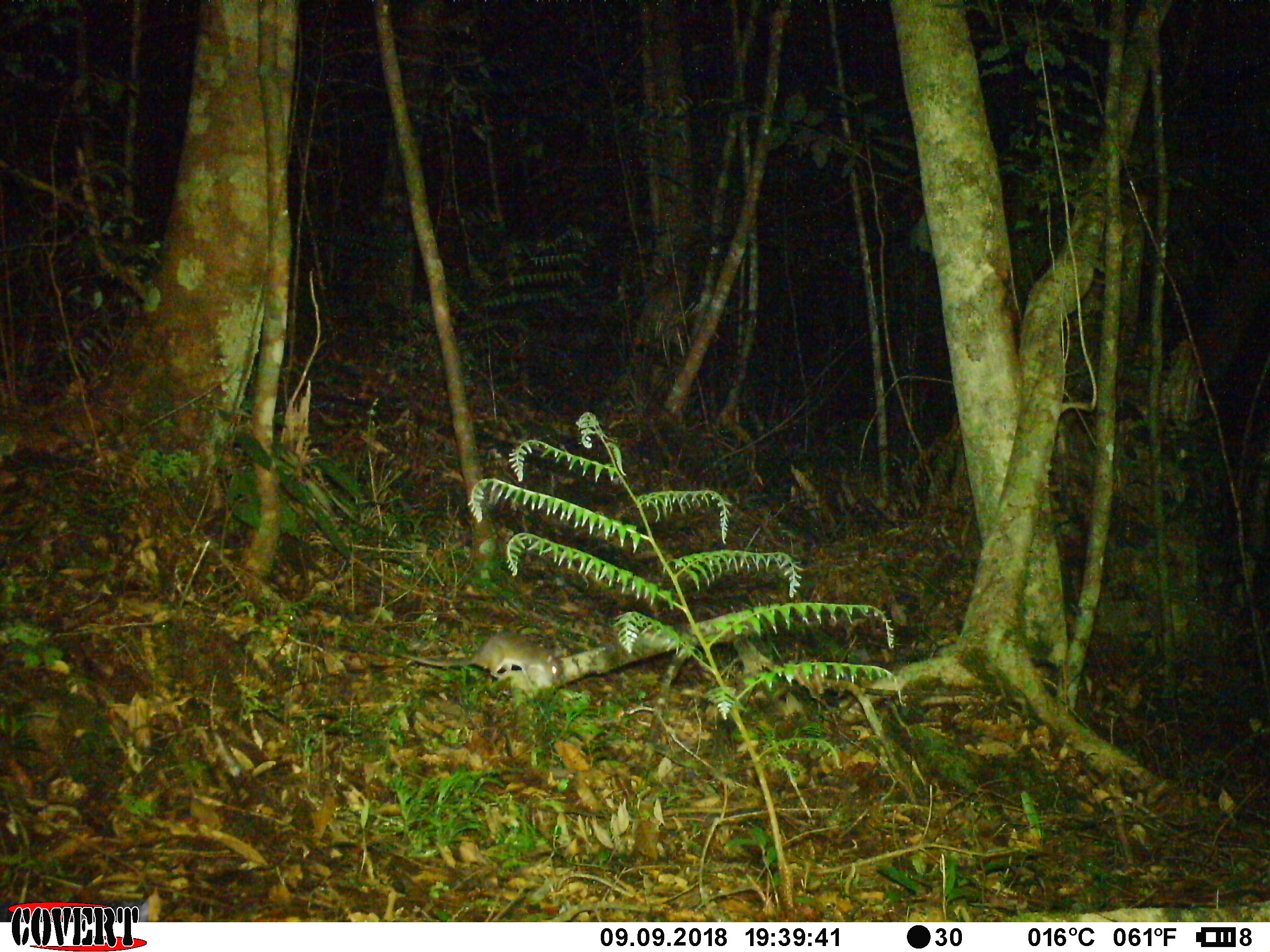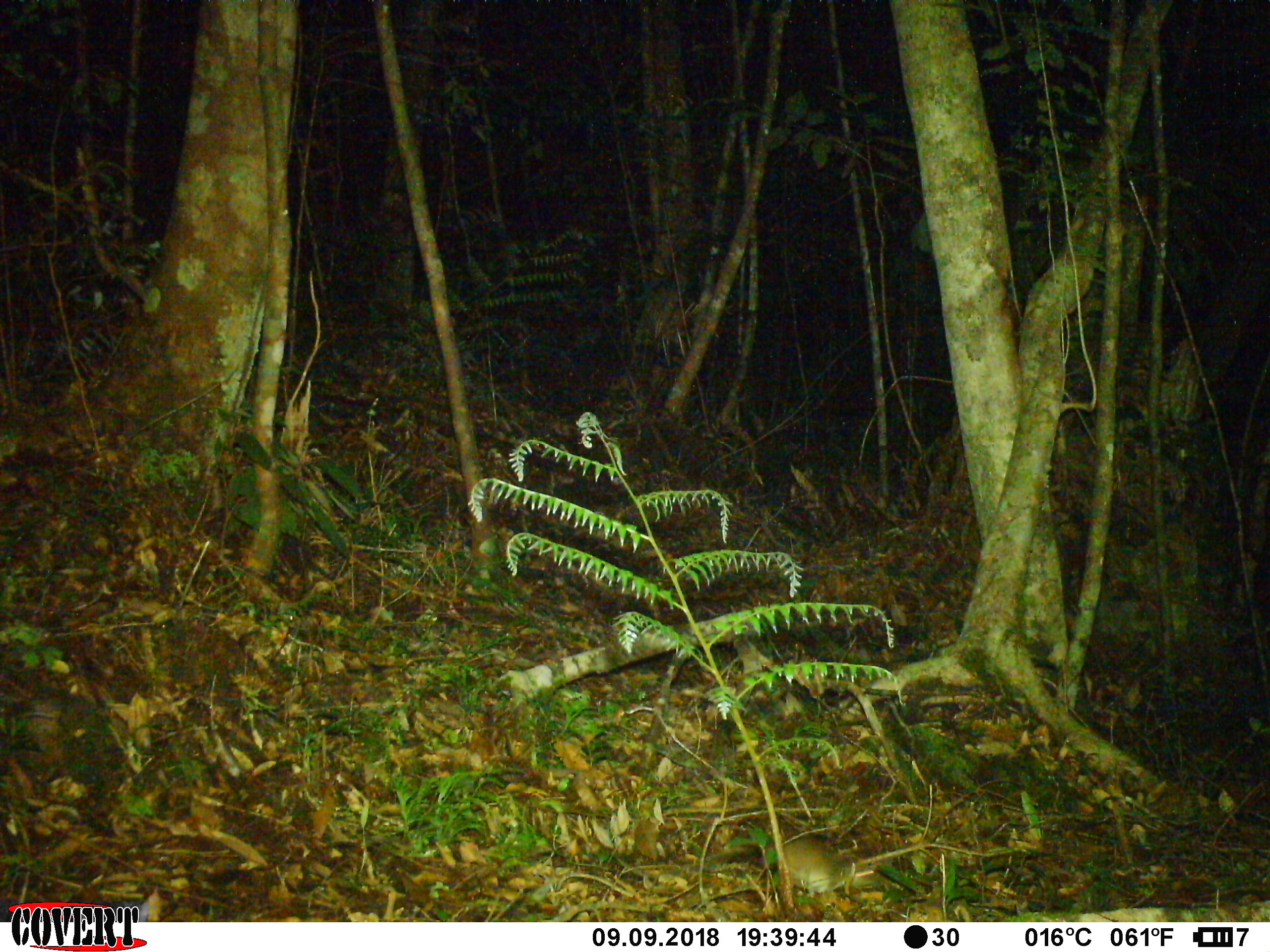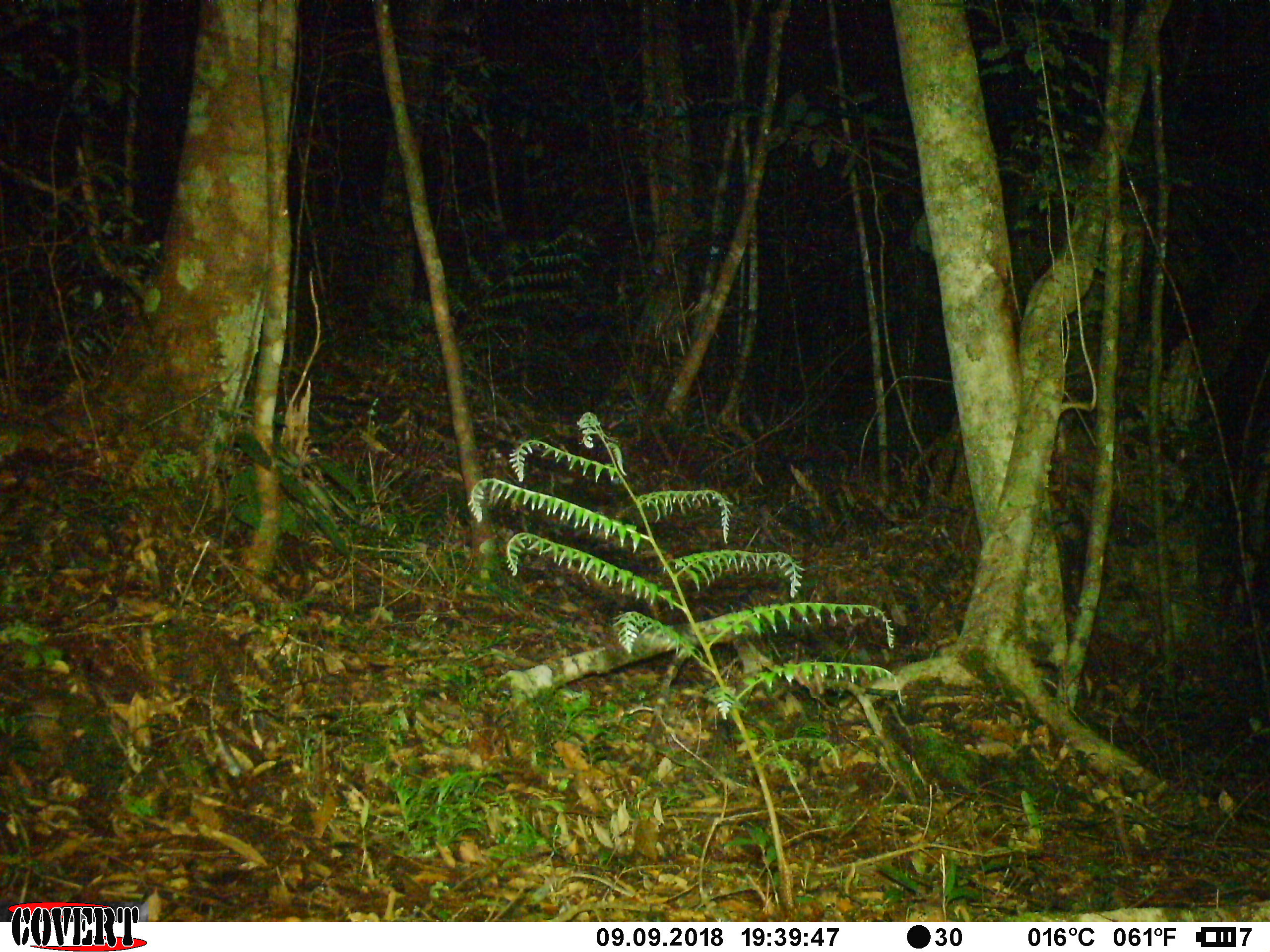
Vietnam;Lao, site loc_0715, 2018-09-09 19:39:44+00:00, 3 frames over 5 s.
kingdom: Animalia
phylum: Chordata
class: Mammalia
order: Rodentia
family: Muridae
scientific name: Muridae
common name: old-world mice and rats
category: unidentified murid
Unidentified murid (old-world mice and rats) (Muridae). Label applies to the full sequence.